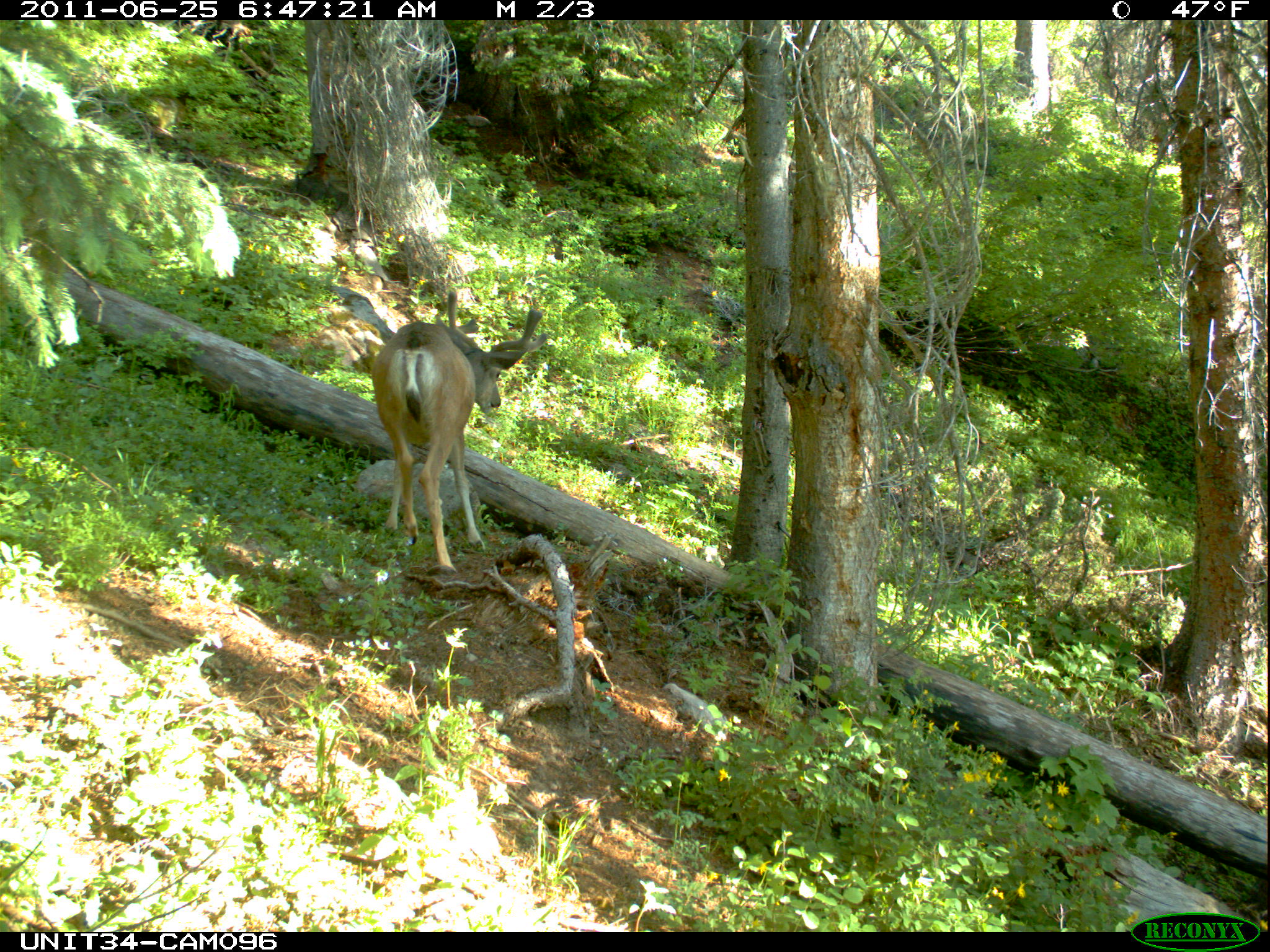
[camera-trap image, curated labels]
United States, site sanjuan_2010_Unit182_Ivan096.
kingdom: Animalia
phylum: Chordata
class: Mammalia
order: Artiodactyla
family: Cervidae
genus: Odocoileus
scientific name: Odocoileus hemionus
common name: mule deer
Odocoileus hemionus (mule deer).